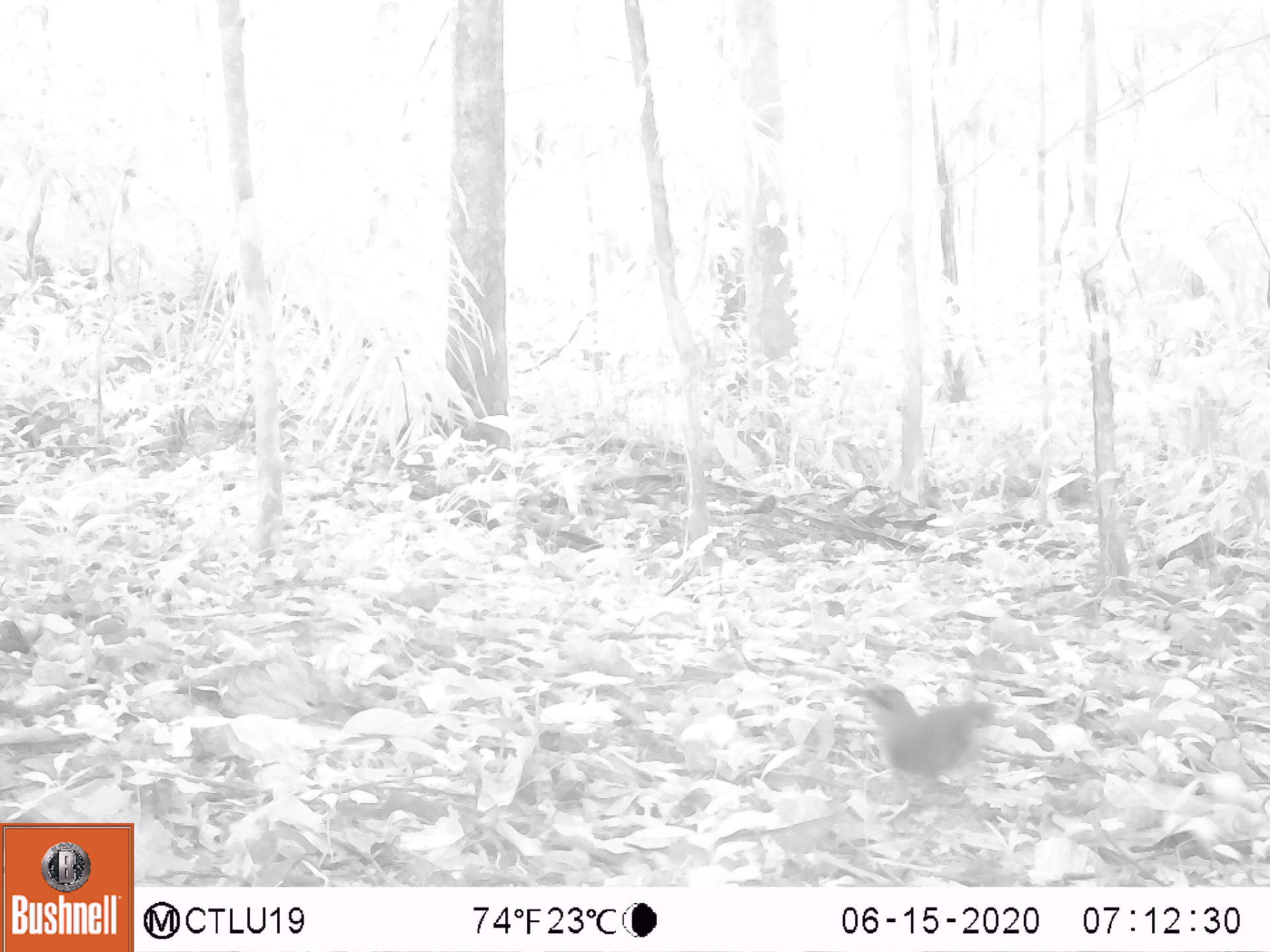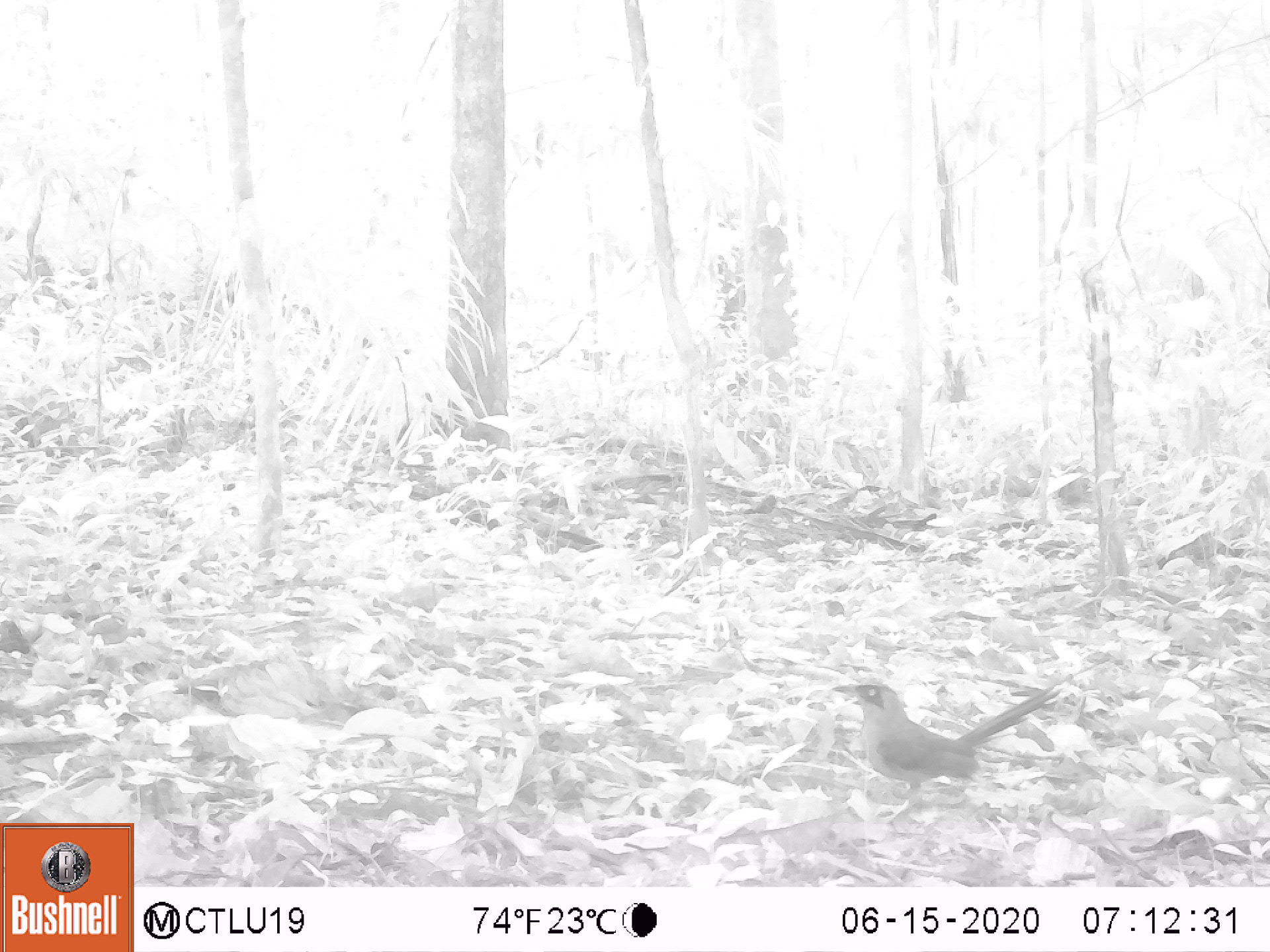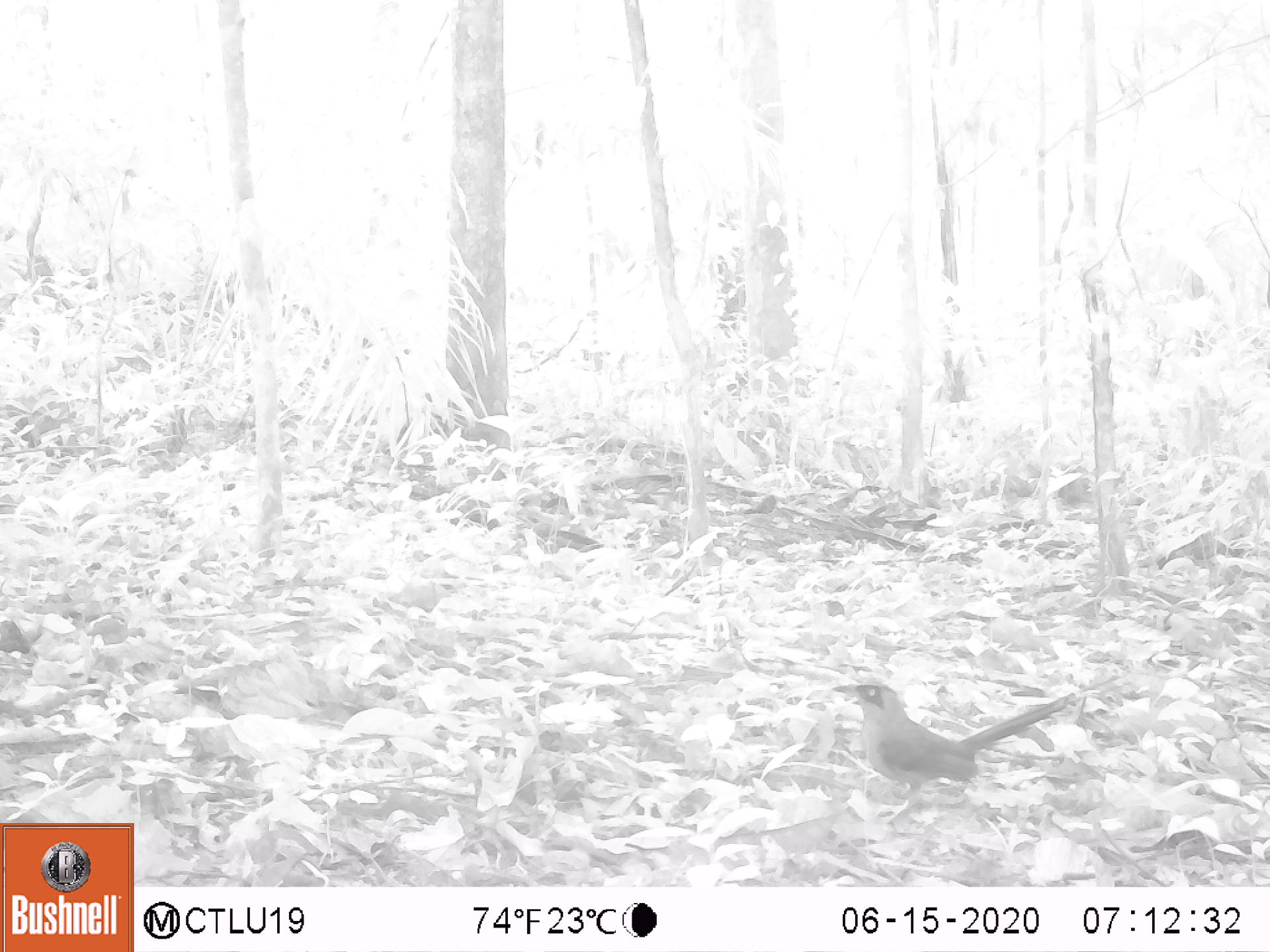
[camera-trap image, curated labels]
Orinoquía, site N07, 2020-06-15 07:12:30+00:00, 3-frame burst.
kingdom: Animalia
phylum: Chordata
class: Aves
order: Coraciiformes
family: Momotidae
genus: Momotus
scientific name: Momotus momota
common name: amazonian motmot